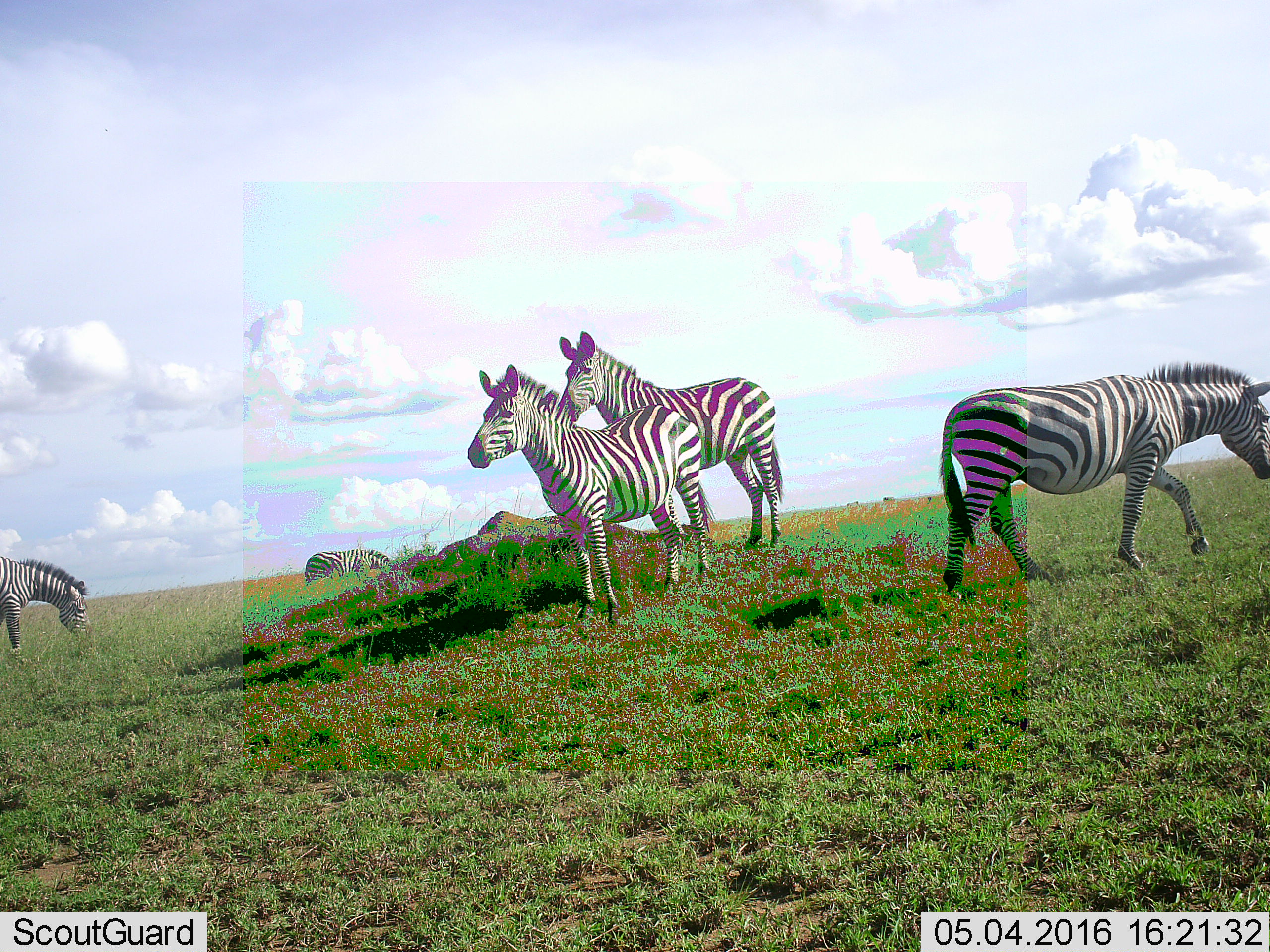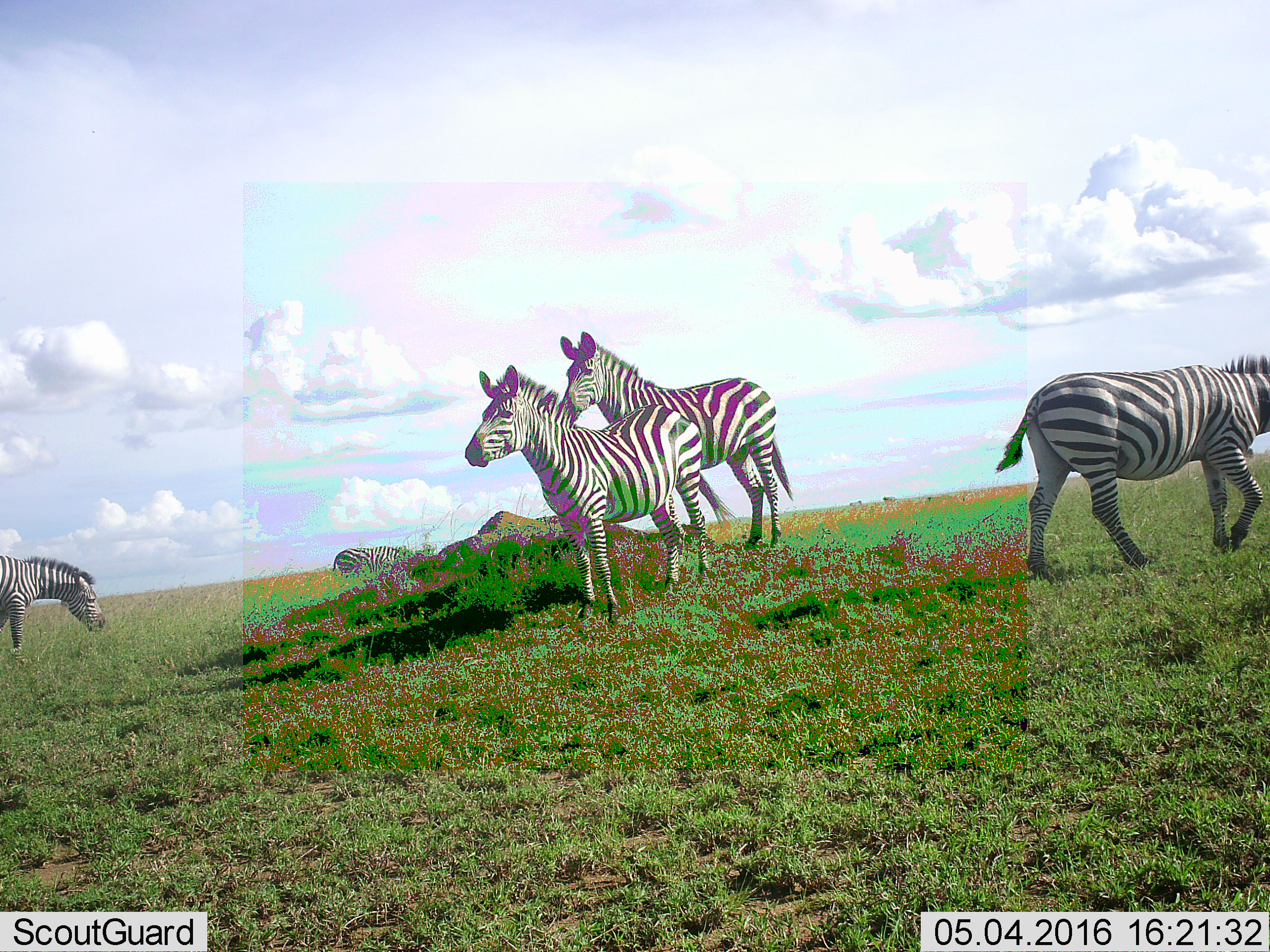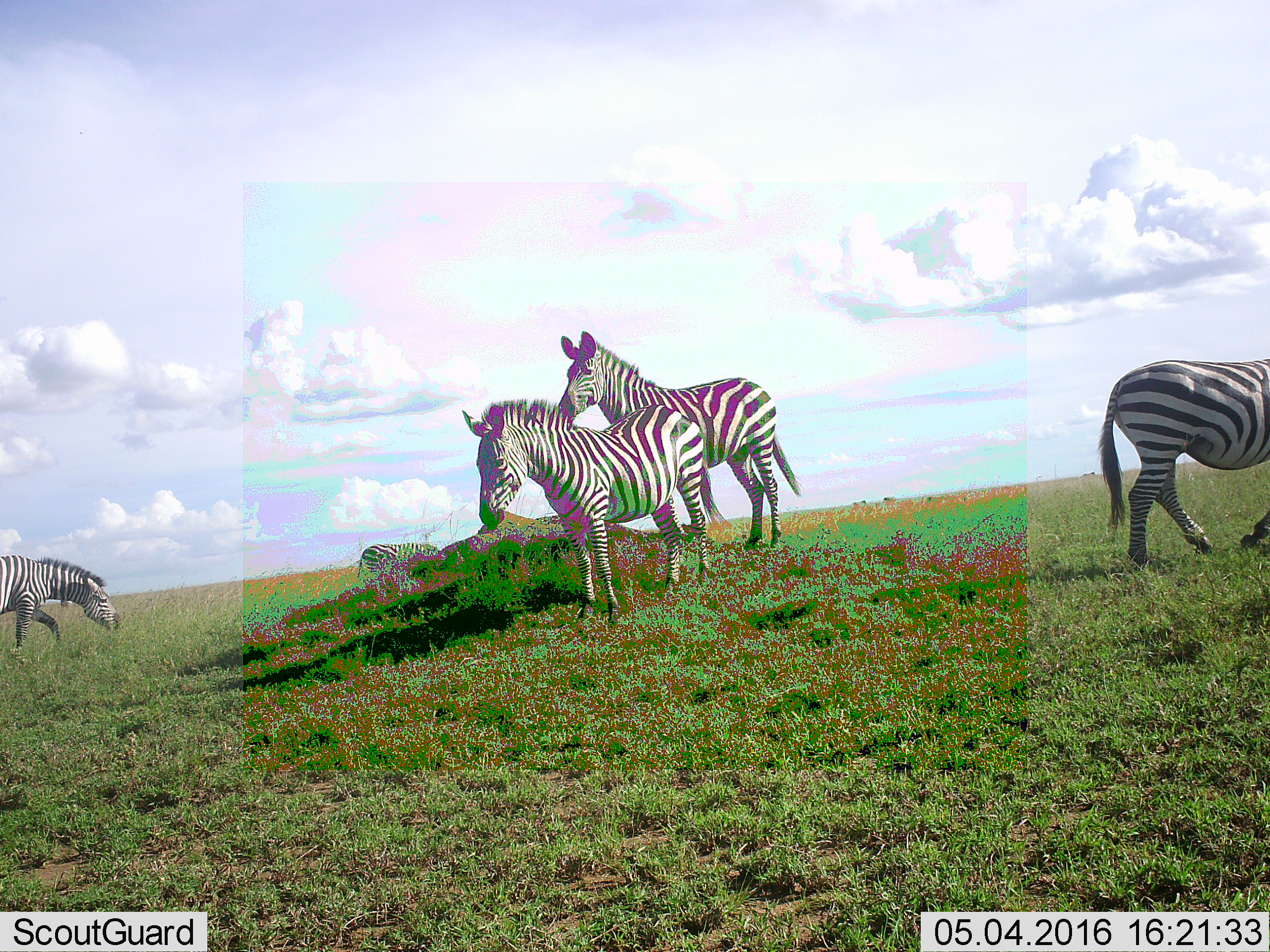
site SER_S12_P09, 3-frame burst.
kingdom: Animalia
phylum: Chordata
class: Mammalia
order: Perissodactyla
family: Equidae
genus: Equus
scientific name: Equus quagga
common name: plains zebra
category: zebraplains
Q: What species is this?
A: Zebraplains (plains zebra) (Equus quagga).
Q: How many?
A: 6.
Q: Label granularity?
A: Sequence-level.